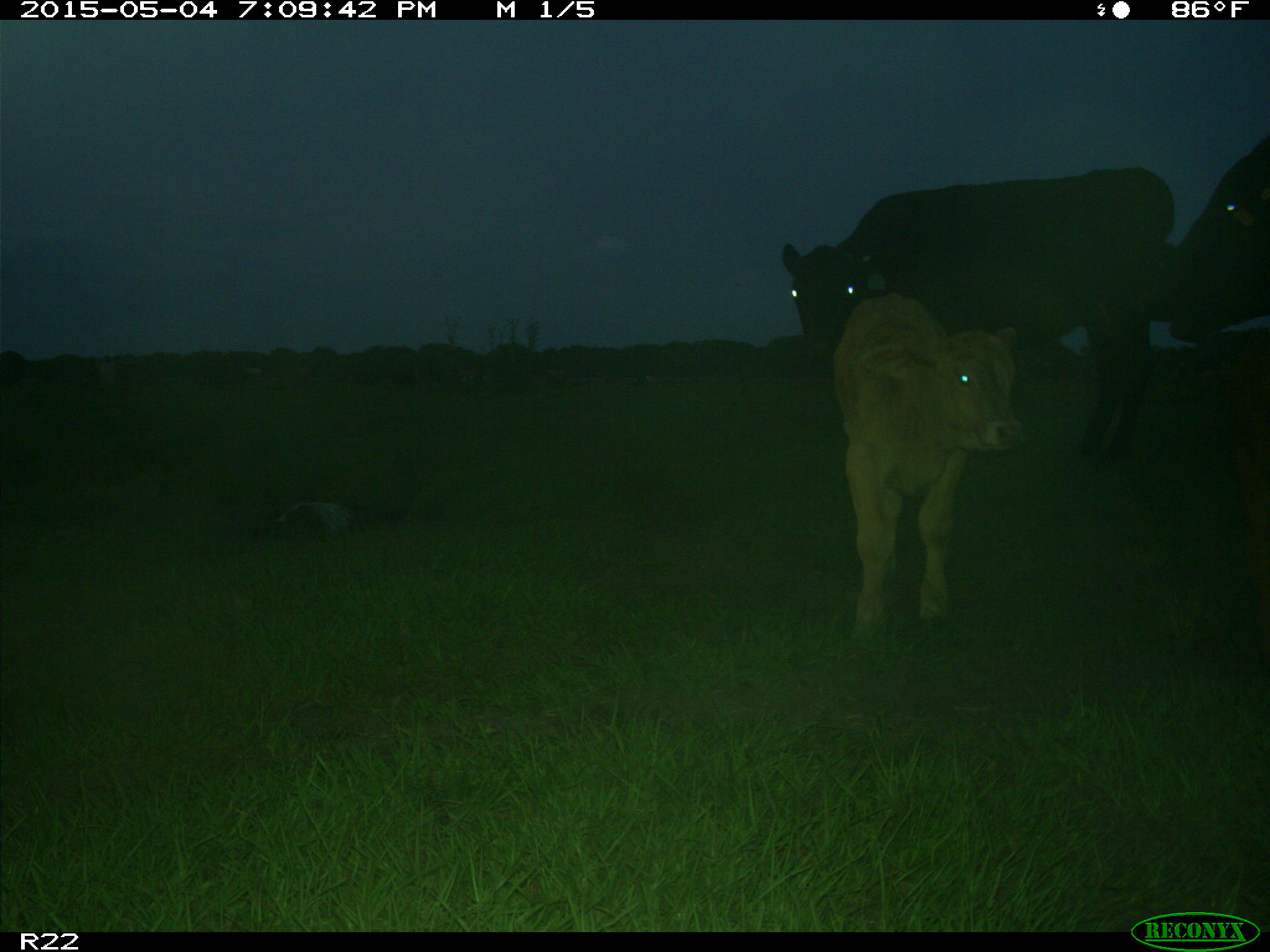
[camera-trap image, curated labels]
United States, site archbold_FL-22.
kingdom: Animalia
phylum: Chordata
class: Mammalia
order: Artiodactyla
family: Bovidae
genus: Bos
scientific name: Bos taurus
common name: domestic cow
Bos taurus (domestic cow).